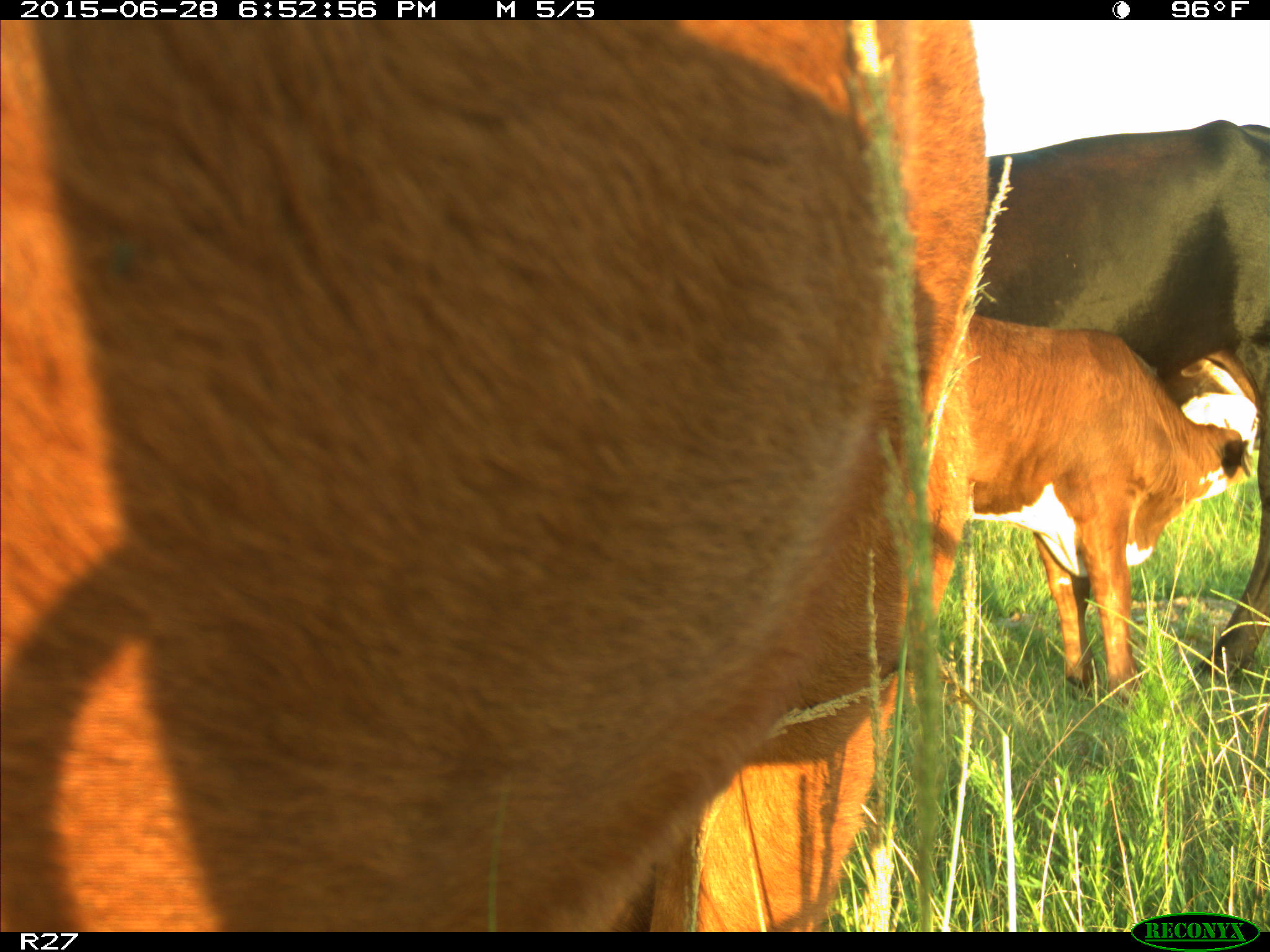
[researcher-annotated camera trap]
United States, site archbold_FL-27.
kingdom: Animalia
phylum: Chordata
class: Mammalia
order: Artiodactyla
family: Bovidae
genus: Bos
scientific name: Bos taurus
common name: domestic cow